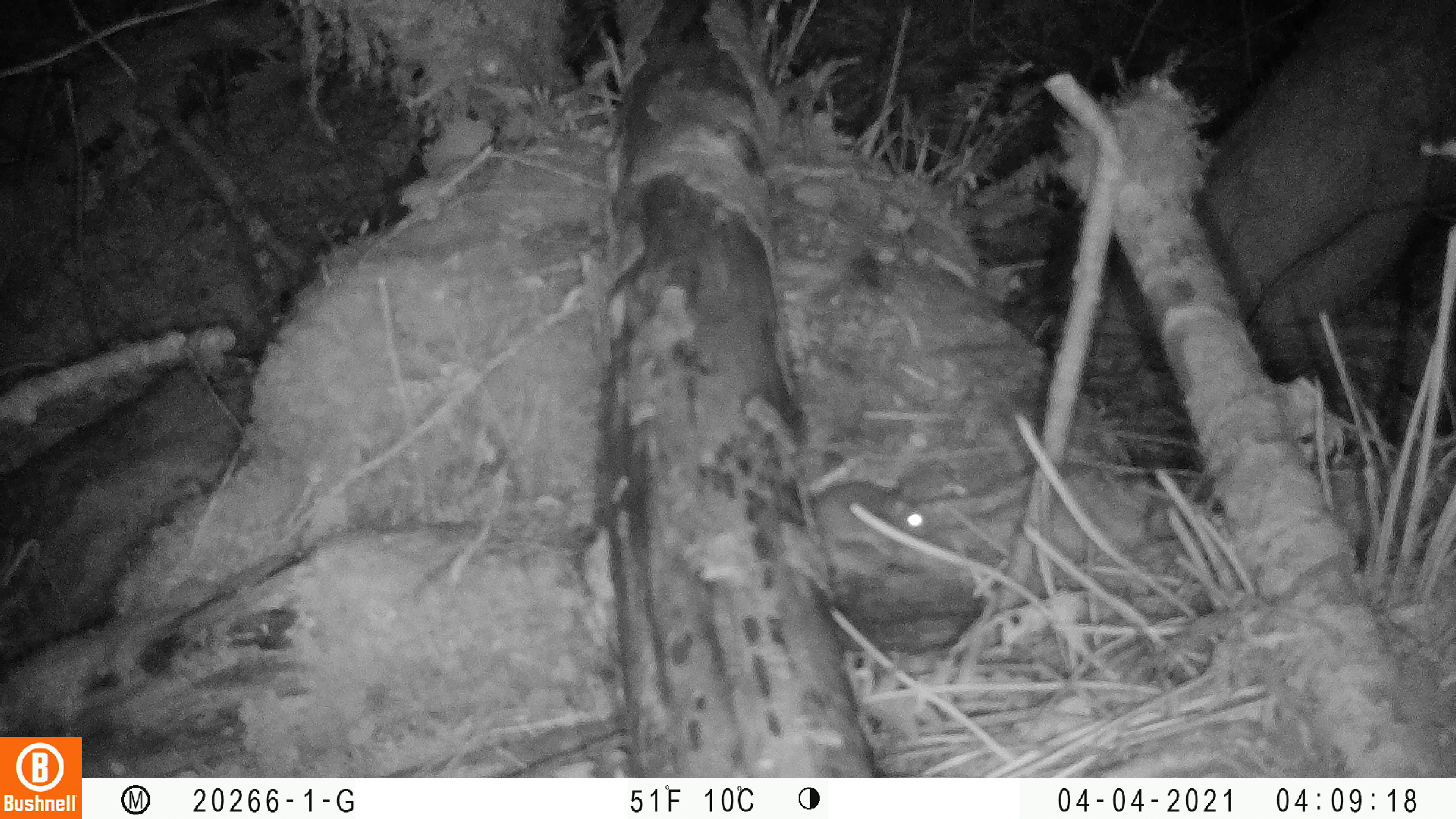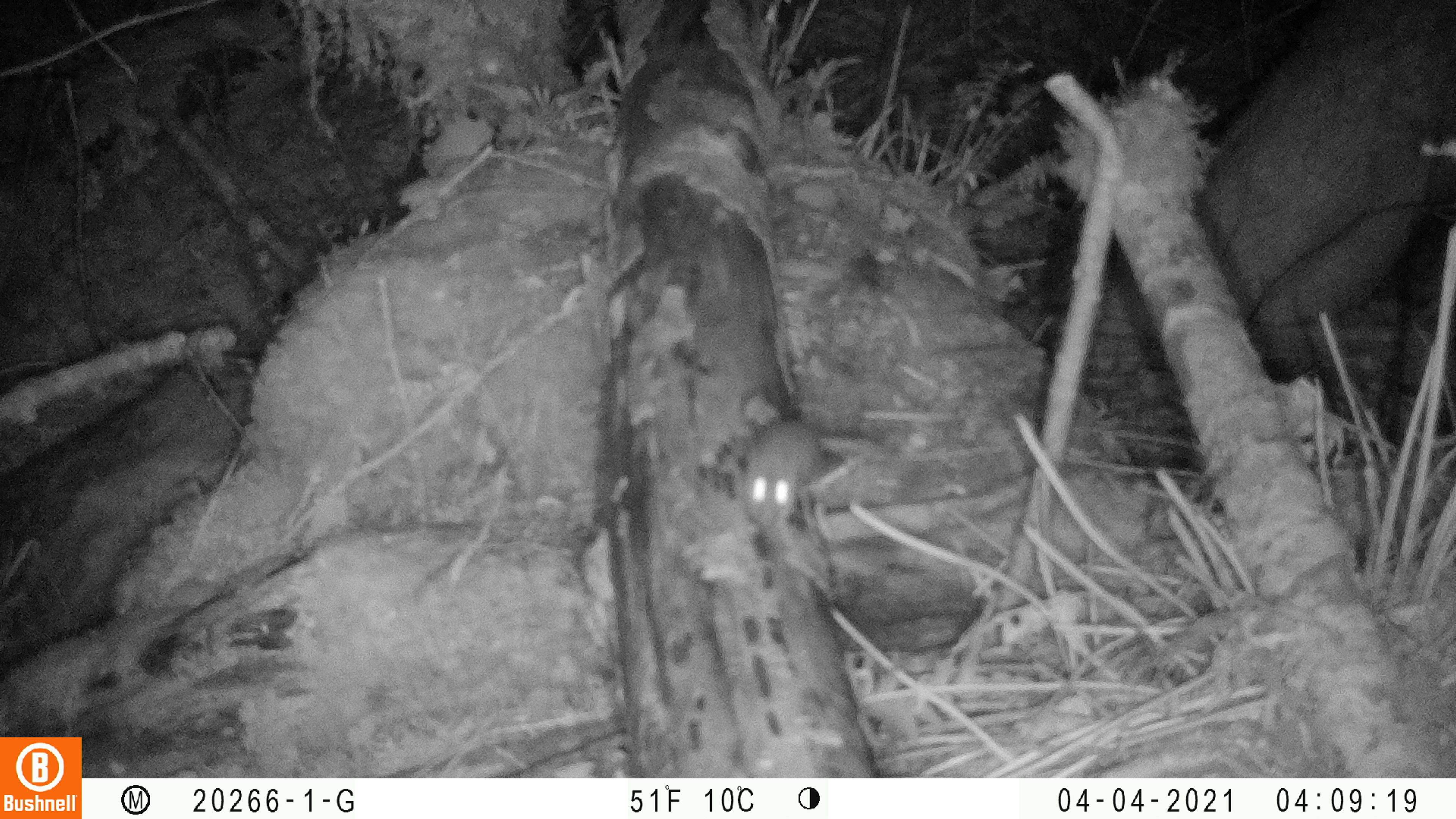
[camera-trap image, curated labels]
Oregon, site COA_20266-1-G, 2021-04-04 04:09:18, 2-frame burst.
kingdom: Animalia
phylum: Chordata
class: Mammalia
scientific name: Mammalia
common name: small mammal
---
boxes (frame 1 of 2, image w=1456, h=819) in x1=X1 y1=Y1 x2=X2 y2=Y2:
small mammal: x1=789 y1=442 x2=967 y2=578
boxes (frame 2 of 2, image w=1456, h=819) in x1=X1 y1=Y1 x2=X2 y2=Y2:
small mammal: x1=698 y1=346 x2=899 y2=550